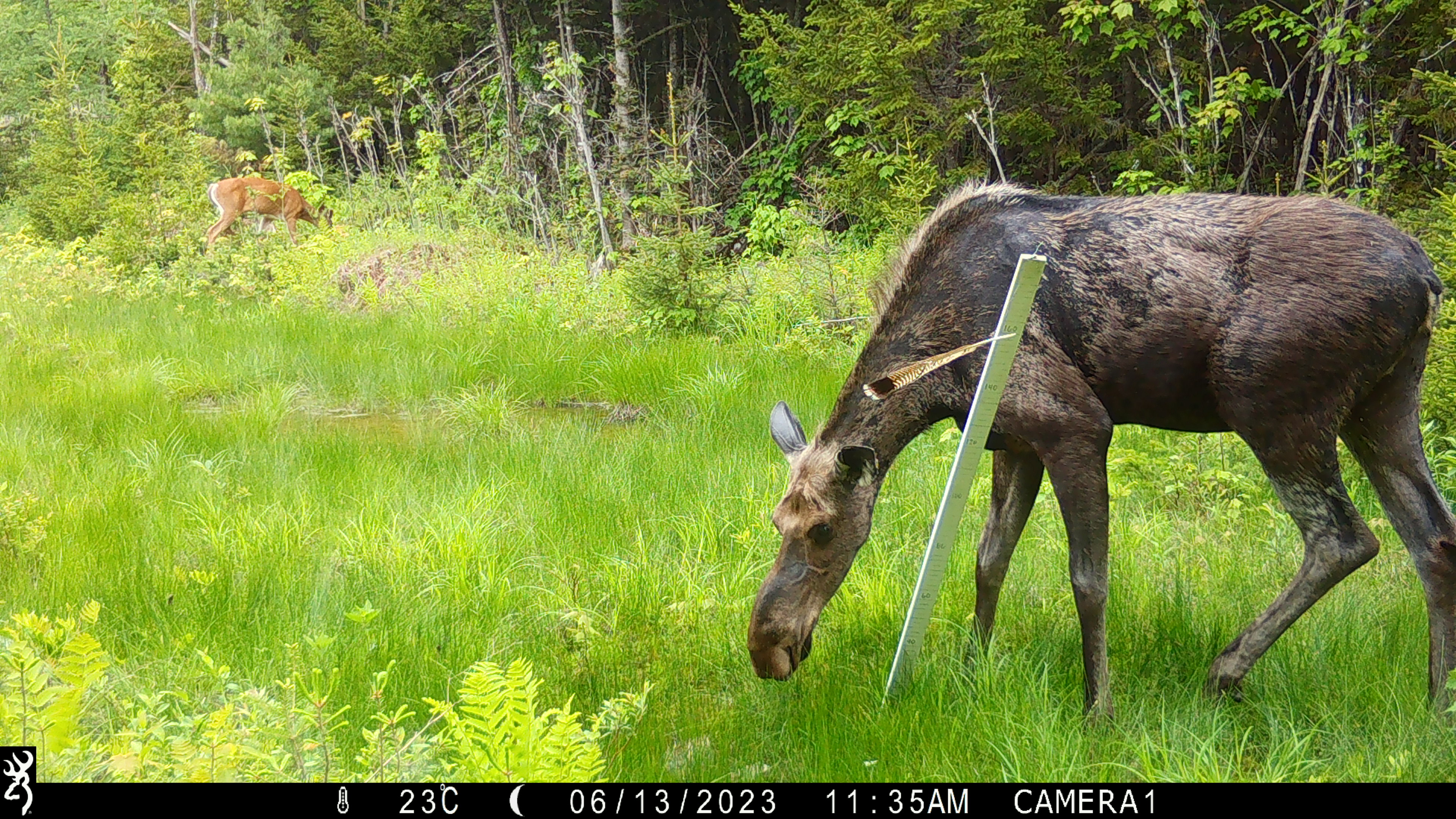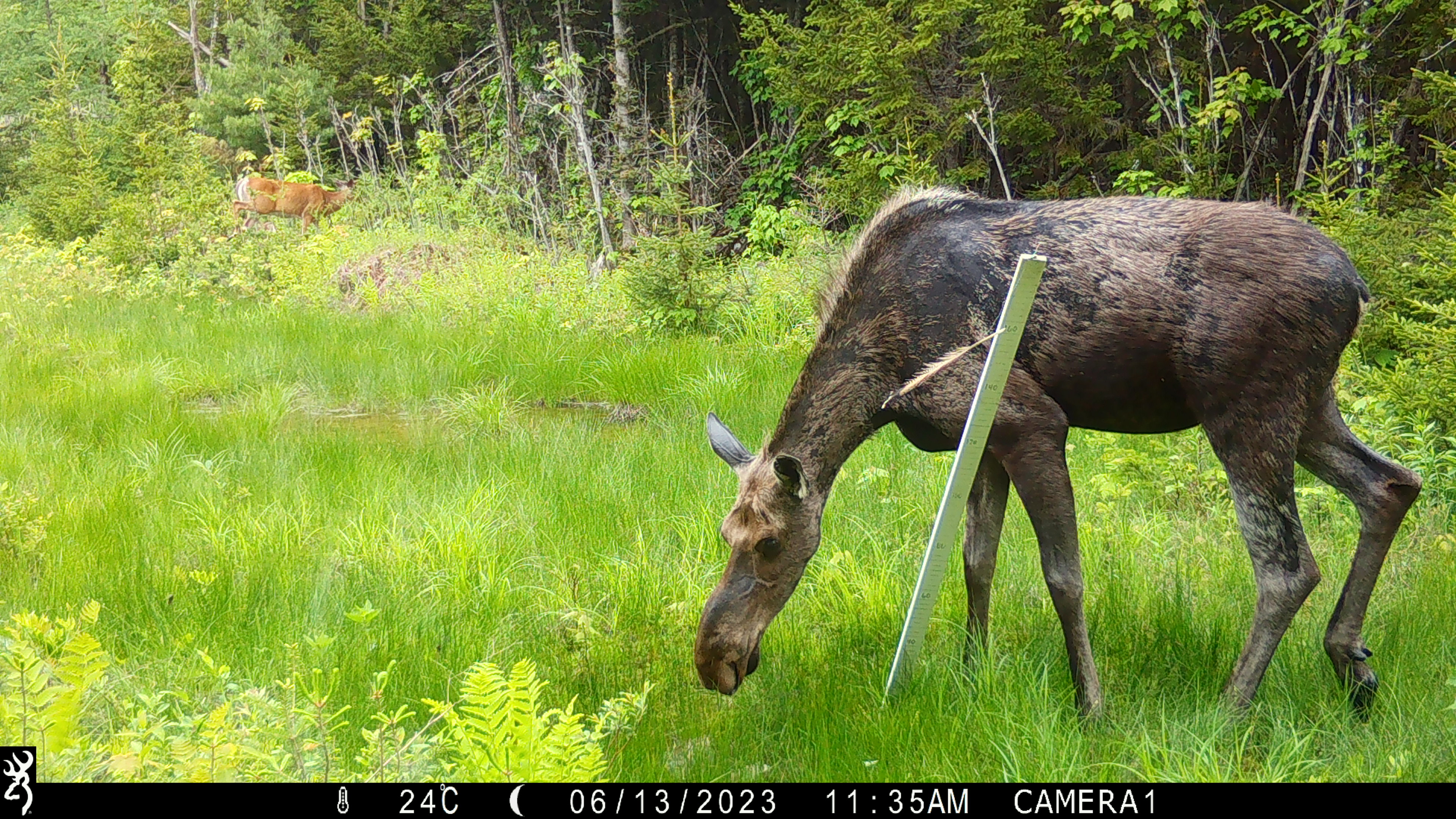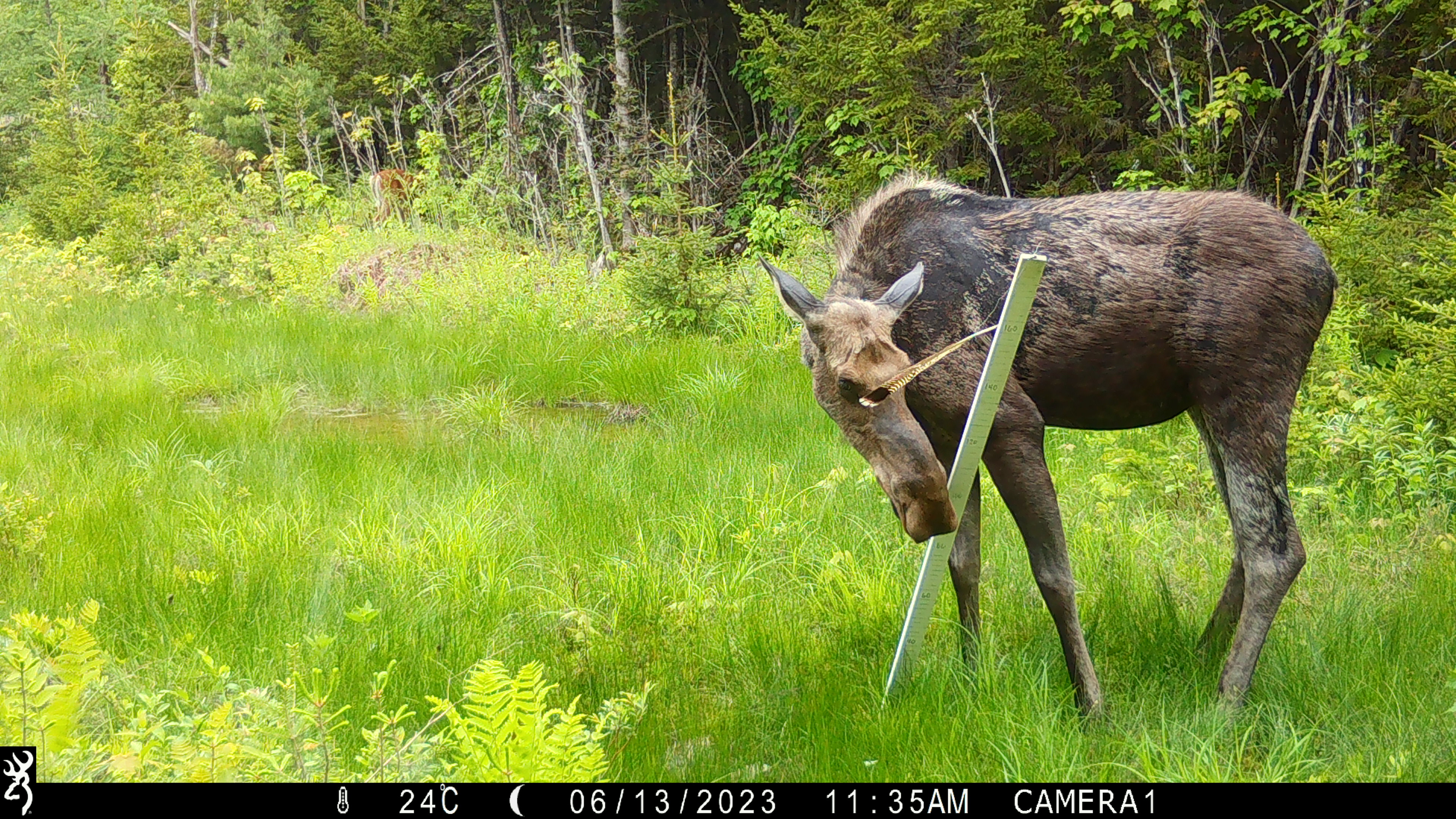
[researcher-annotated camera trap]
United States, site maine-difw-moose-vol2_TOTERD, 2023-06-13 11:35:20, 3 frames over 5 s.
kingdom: Animalia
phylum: Chordata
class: Mammalia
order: Artiodactyla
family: Cervidae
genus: Alces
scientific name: Alces alces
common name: moose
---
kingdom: Animalia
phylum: Chordata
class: Mammalia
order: Artiodactyla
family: Cervidae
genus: Odocoileus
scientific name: Odocoileus virginianus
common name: white-tailed deer